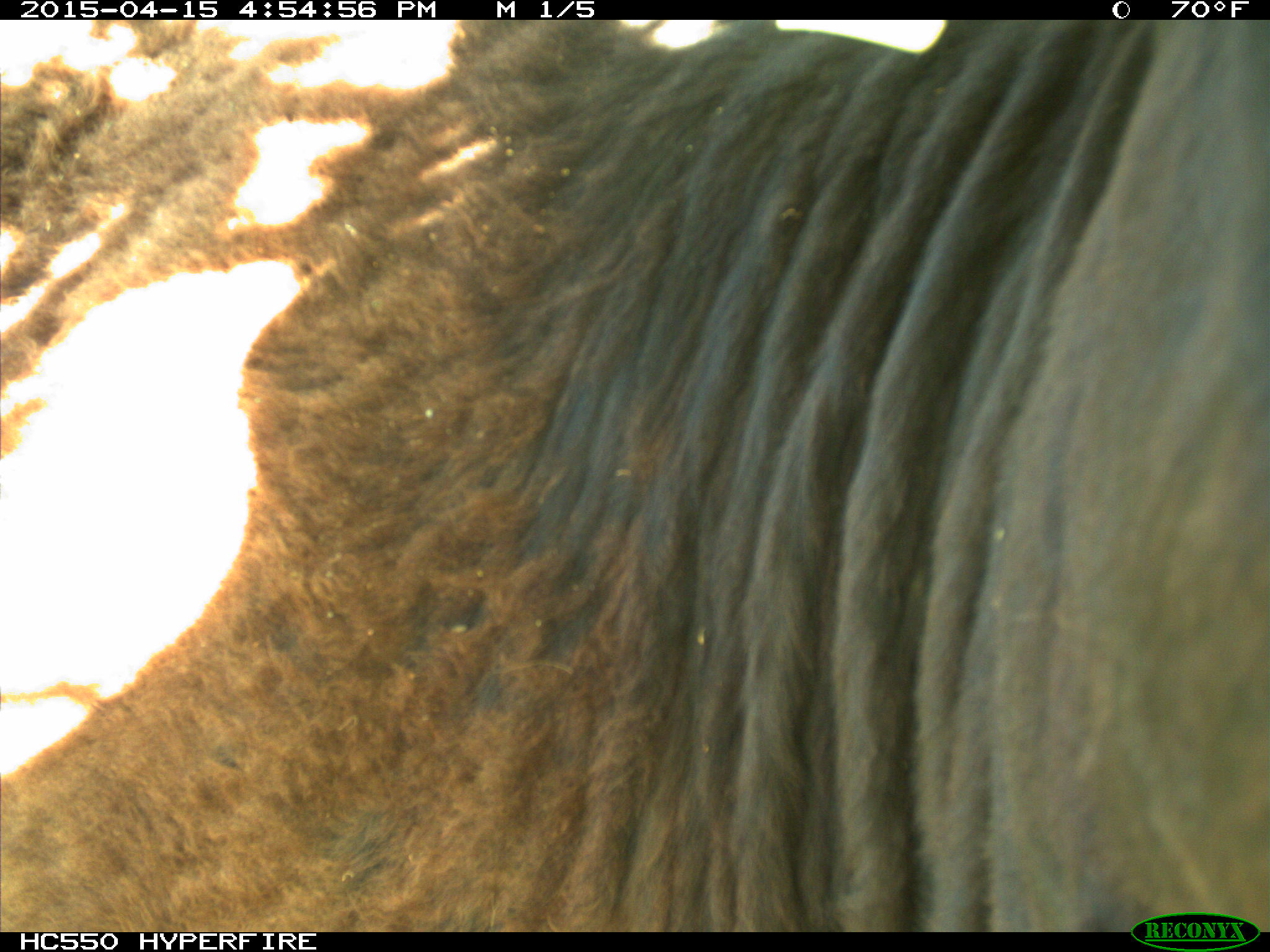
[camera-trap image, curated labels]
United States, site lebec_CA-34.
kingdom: Animalia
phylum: Chordata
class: Mammalia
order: Artiodactyla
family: Bovidae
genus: Bos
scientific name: Bos taurus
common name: domestic cow